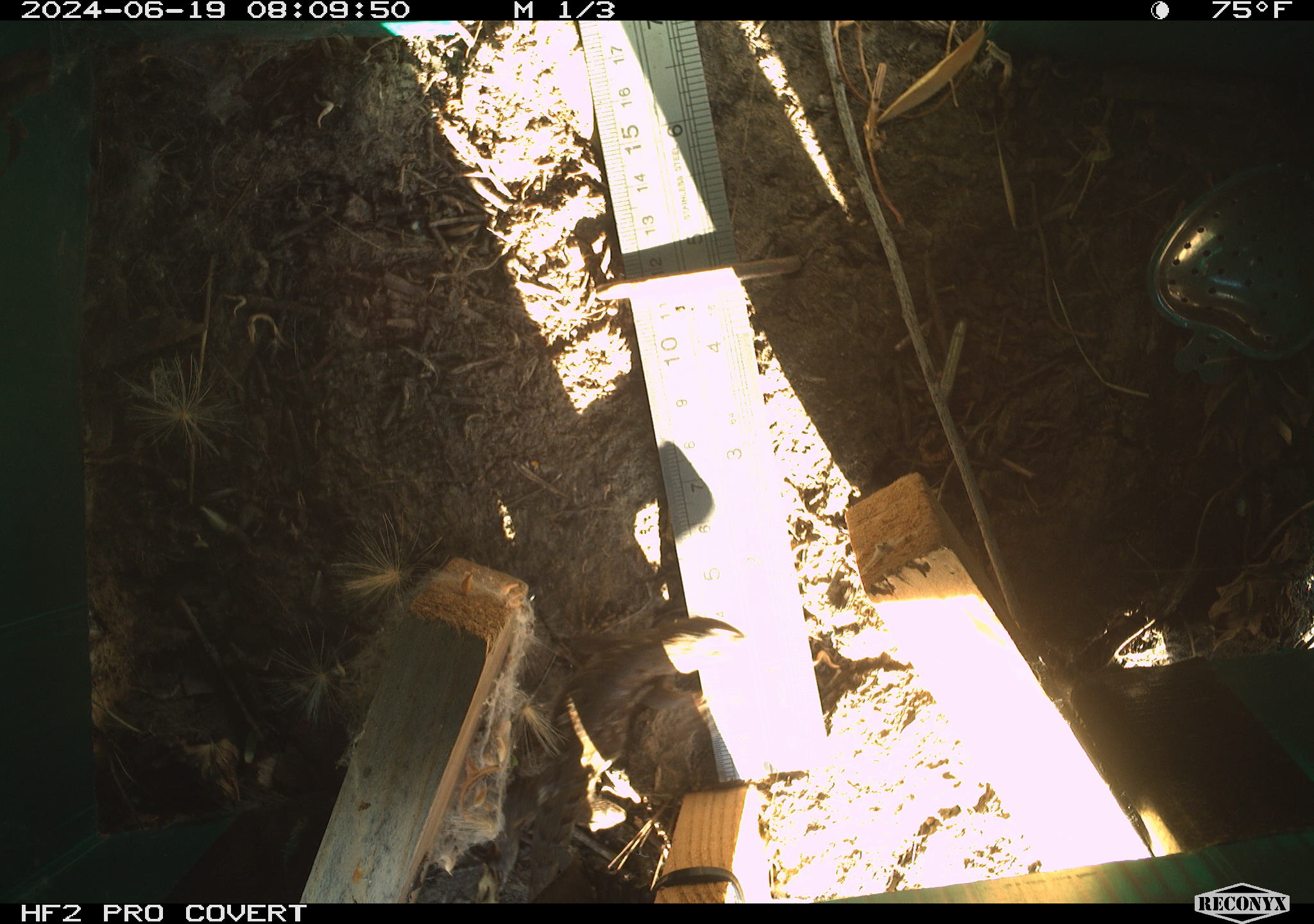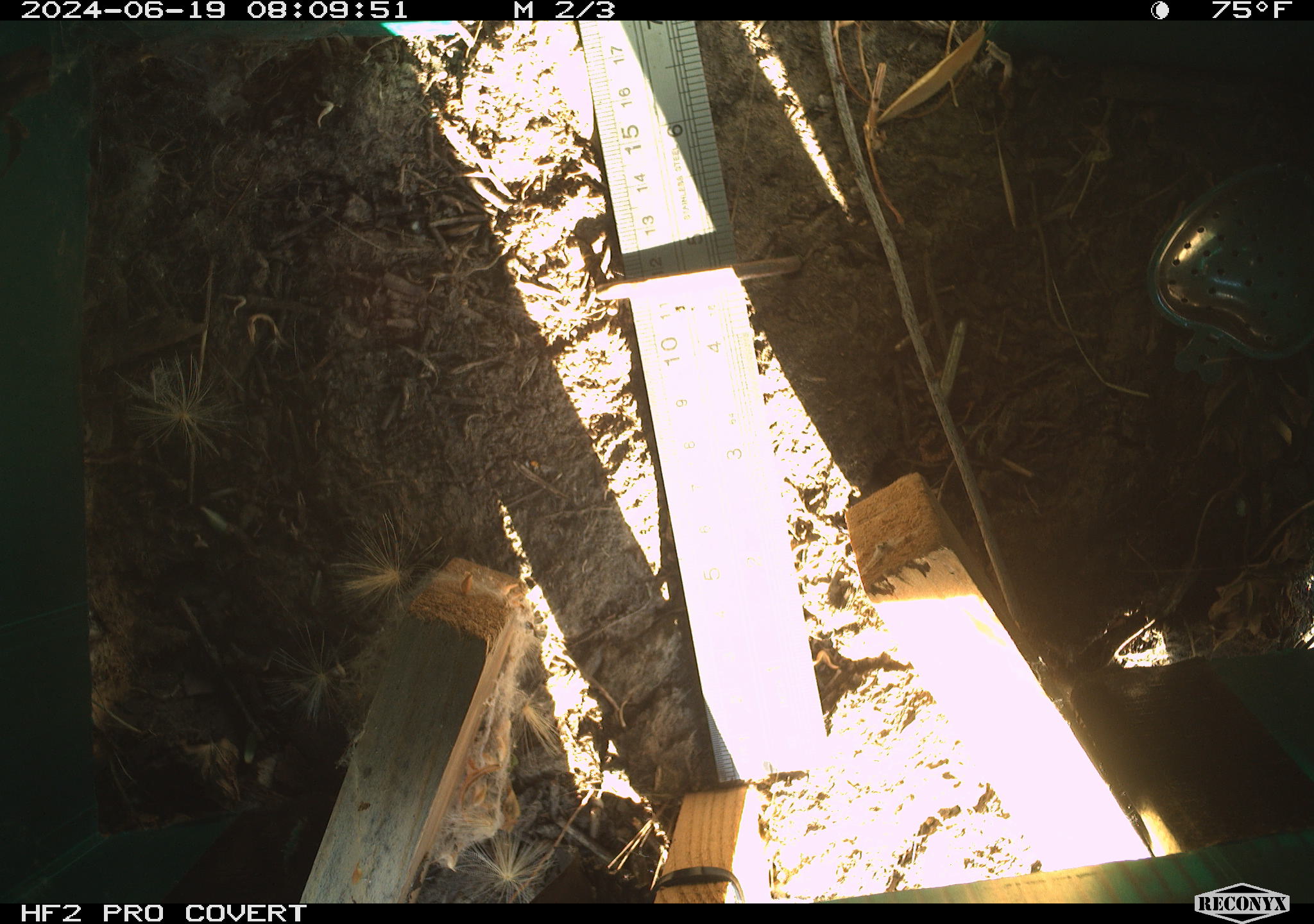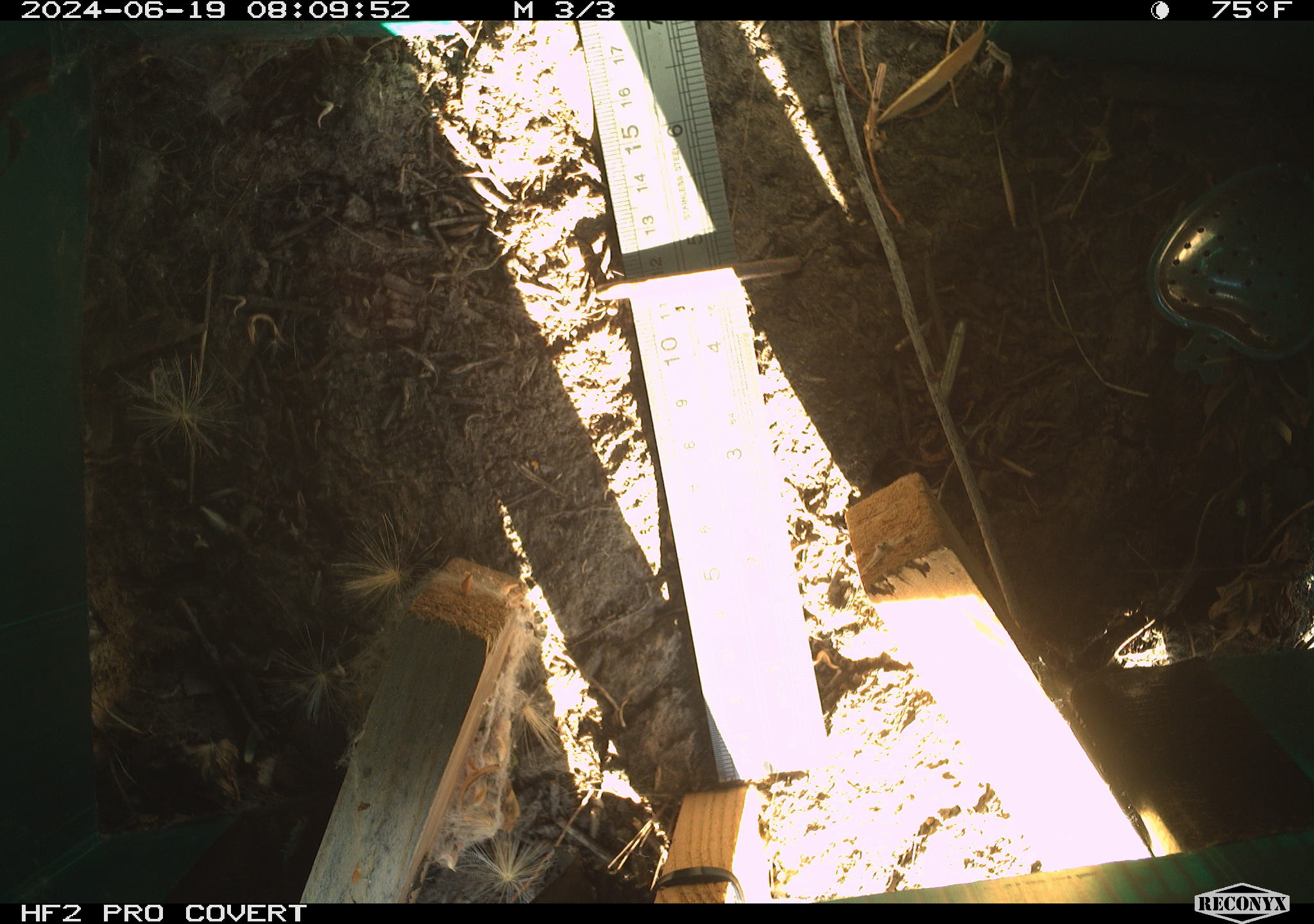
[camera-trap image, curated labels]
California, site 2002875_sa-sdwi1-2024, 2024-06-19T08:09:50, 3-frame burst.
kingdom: Animalia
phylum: Chordata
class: Reptilia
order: Squamata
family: Phrynosomatidae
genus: Sceloporus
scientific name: Sceloporus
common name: spiny lizards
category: sceloporus species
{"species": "sceloporus species (spiny lizards) (Sceloporus)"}